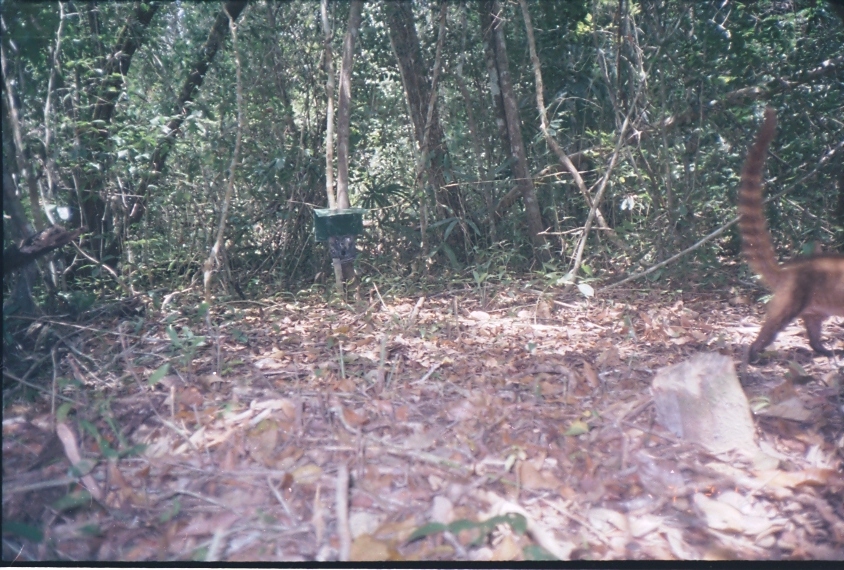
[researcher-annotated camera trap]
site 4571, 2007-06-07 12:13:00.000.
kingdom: Animalia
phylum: Chordata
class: Mammalia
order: Carnivora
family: Procyonidae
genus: Nasua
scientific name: Nasua narica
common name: white-nosed coati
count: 1